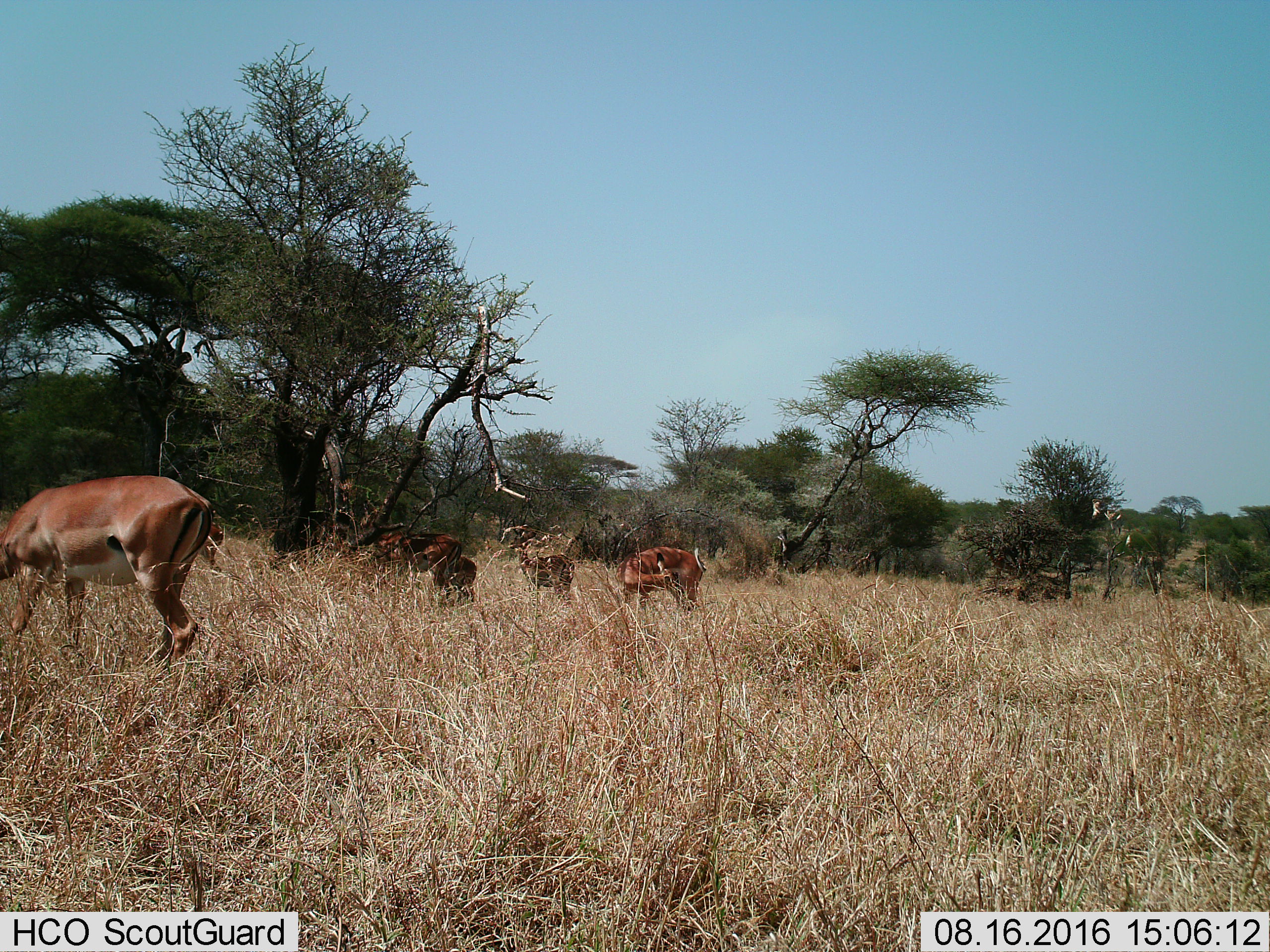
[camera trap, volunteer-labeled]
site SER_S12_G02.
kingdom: Animalia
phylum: Chordata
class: Mammalia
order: Artiodactyla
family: Bovidae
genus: Aepyceros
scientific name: Aepyceros melampus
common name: impala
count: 5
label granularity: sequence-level